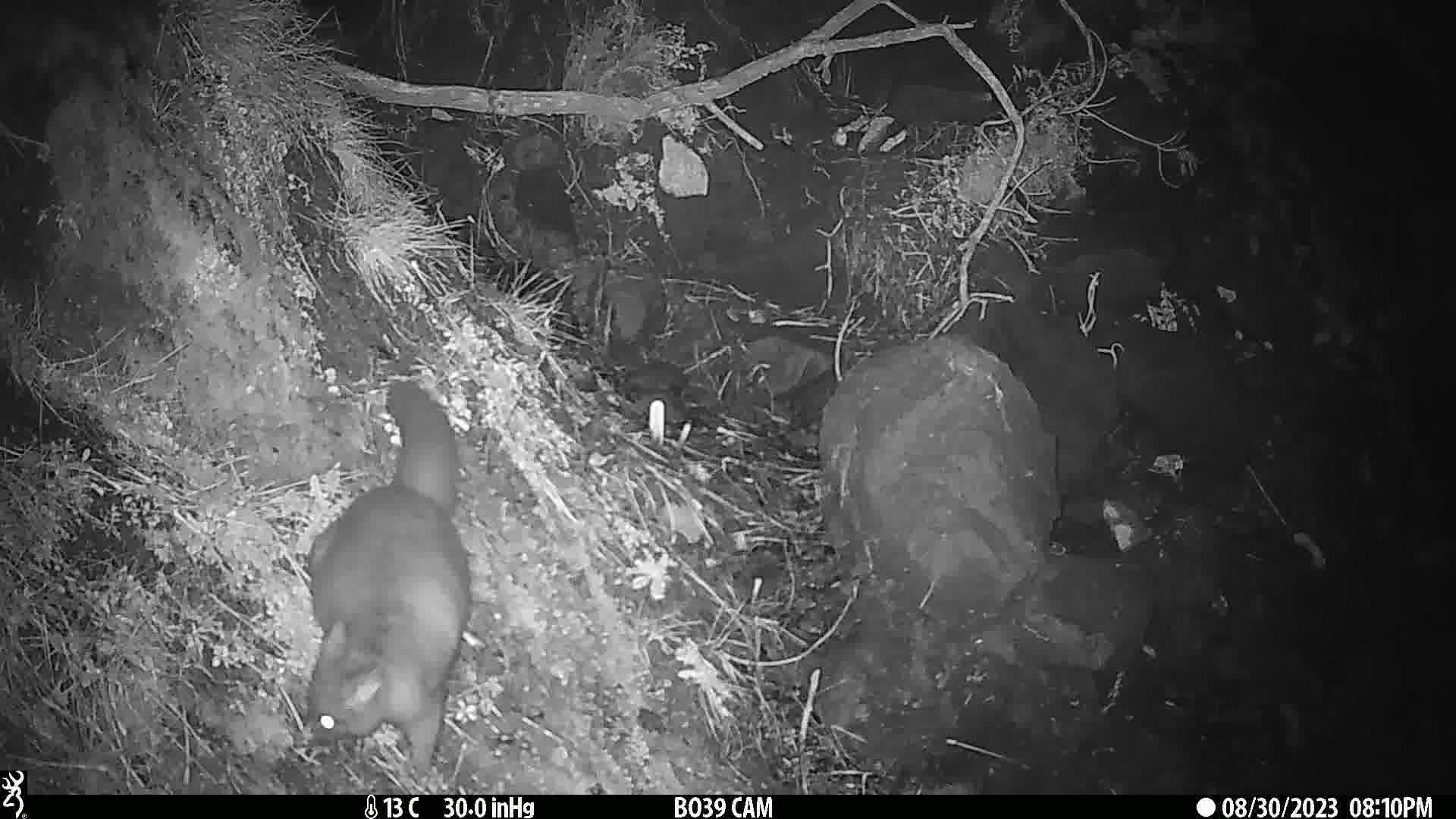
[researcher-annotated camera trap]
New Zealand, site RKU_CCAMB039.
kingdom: Animalia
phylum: Chordata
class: Mammalia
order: Diprotodontia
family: Phalangeridae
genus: Trichosurus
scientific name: Trichosurus vulpecula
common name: common brushtail possum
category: possum